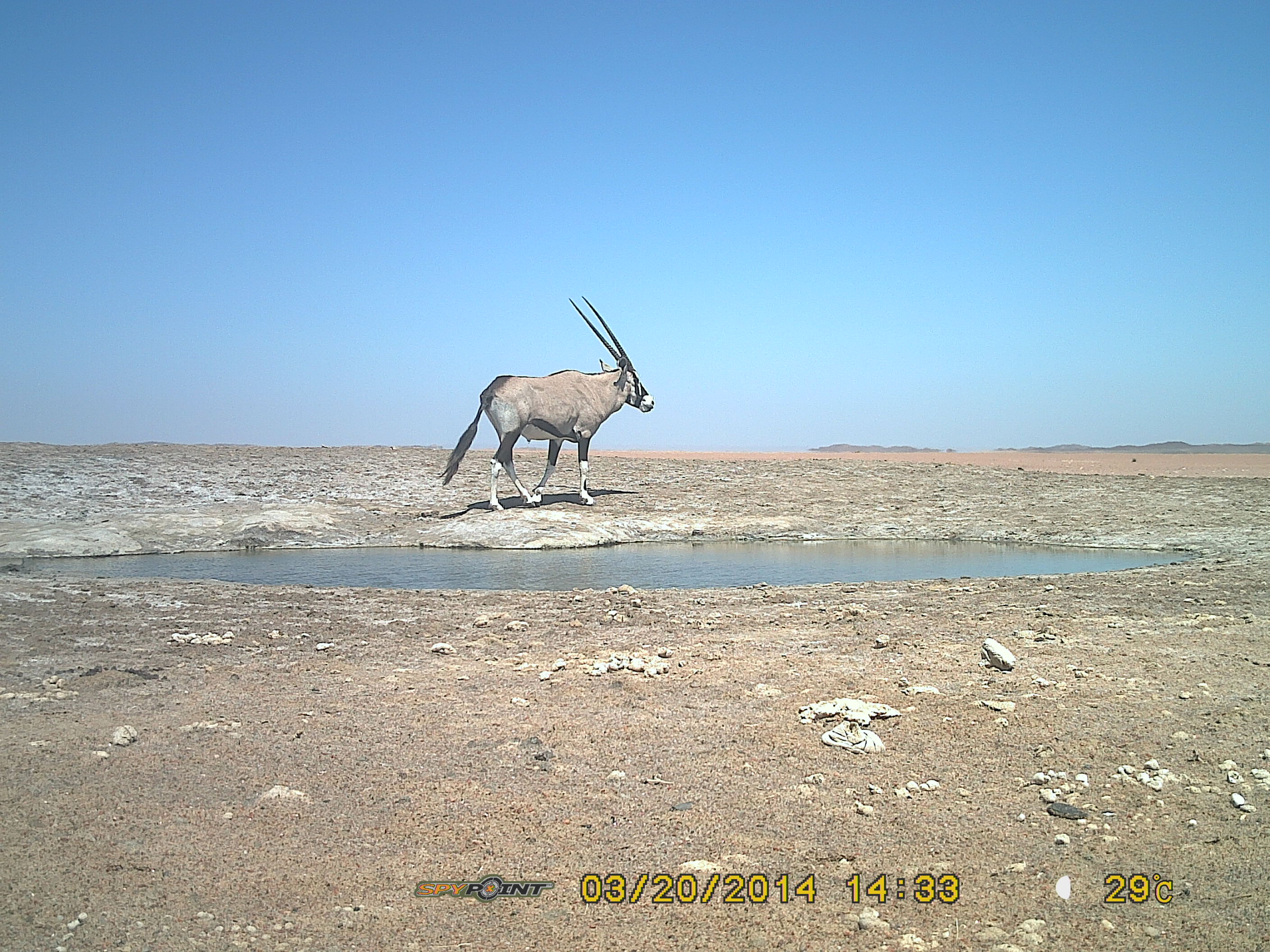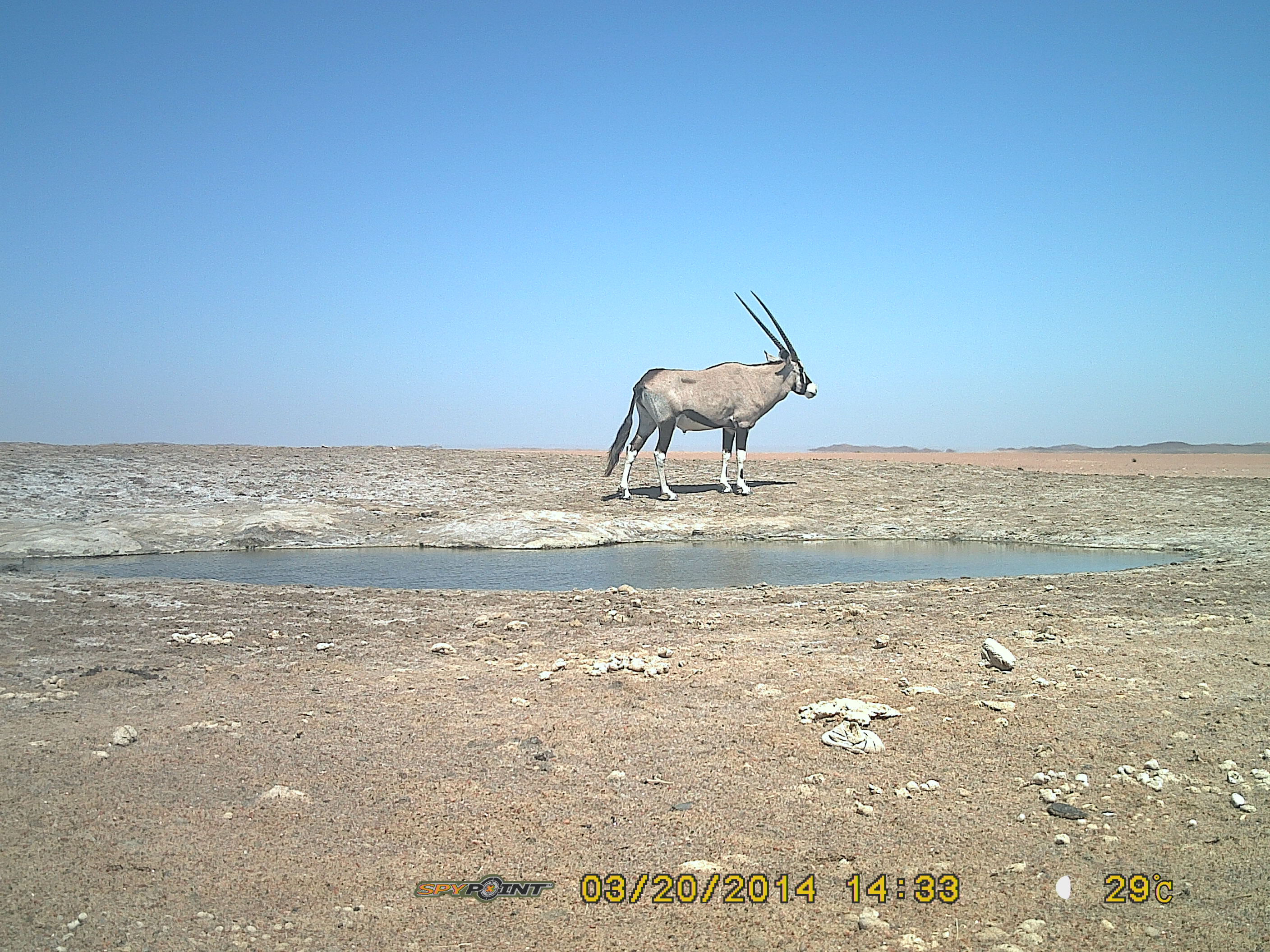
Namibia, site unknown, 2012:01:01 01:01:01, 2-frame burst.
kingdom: Animalia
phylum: Chordata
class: Mammalia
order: Artiodactyla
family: Bovidae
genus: Oryx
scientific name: Oryx gazella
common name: gemsbok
Oryx gazella (gemsbok).